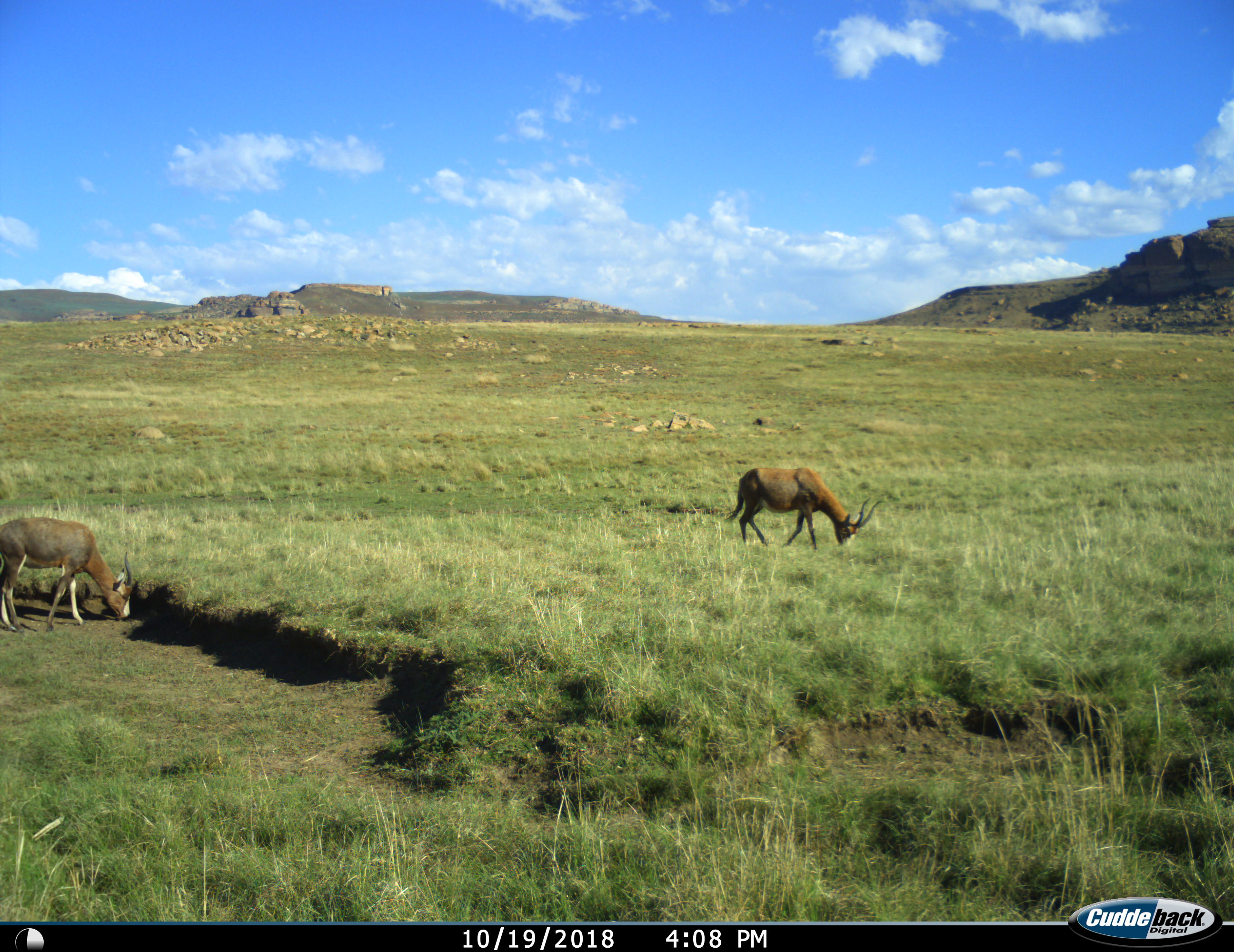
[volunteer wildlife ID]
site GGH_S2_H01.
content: unidentified animal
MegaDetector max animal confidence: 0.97